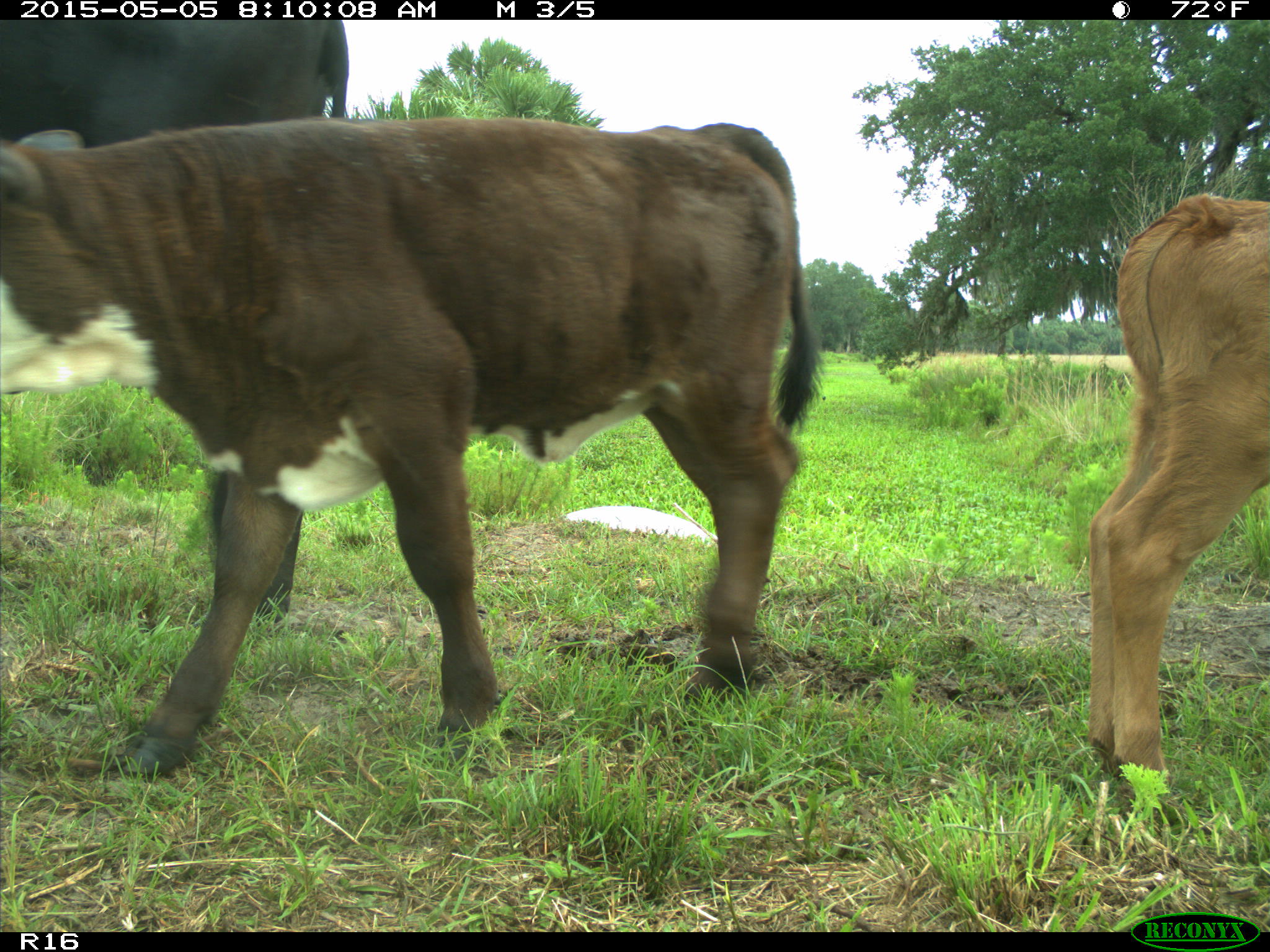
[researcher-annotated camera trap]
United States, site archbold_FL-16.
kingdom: Animalia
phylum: Chordata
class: Mammalia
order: Artiodactyla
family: Bovidae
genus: Bos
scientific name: Bos taurus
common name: domestic cow